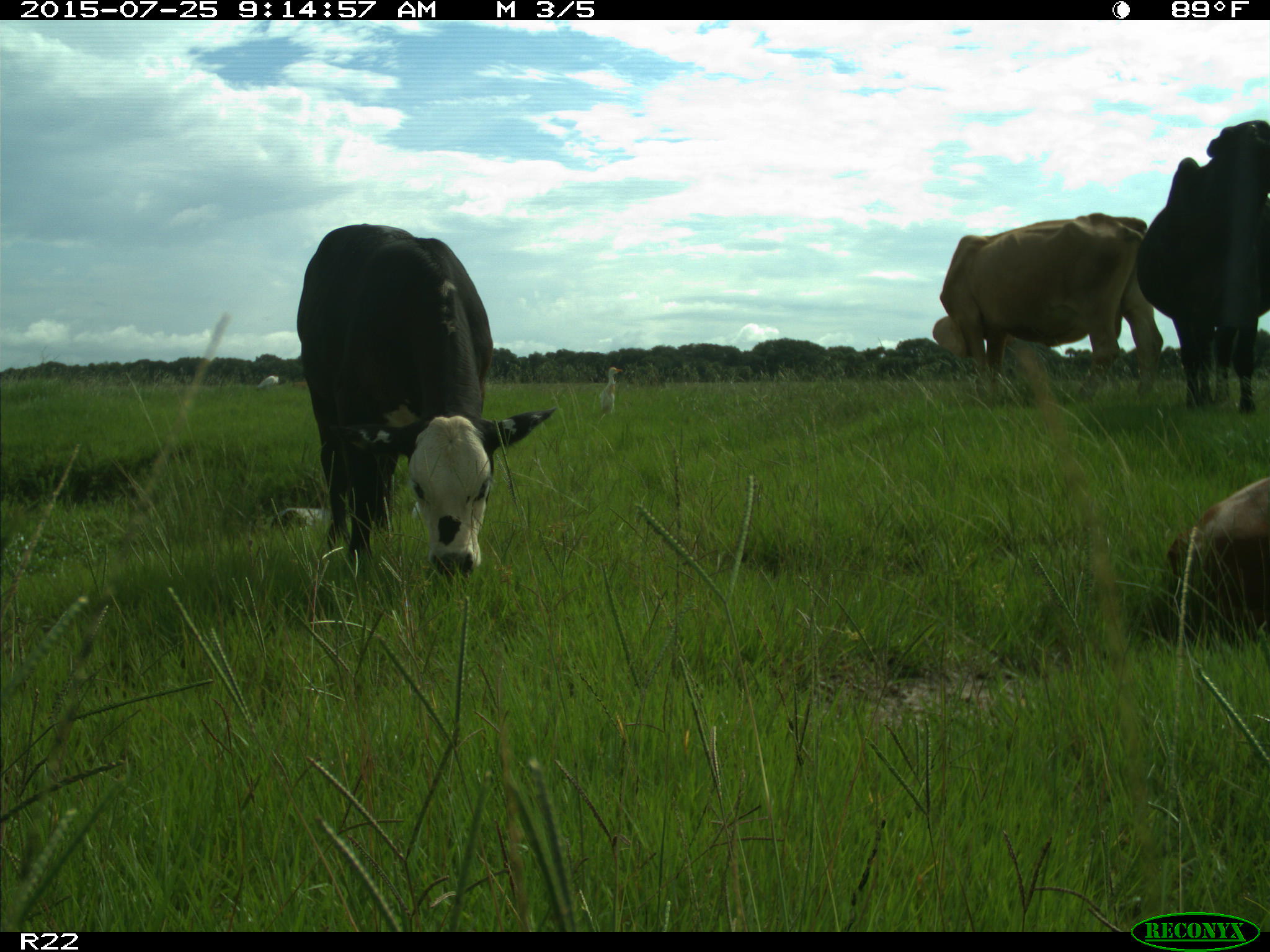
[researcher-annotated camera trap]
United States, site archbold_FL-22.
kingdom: Animalia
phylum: Chordata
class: Mammalia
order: Artiodactyla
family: Bovidae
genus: Bos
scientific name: Bos taurus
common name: domestic cow